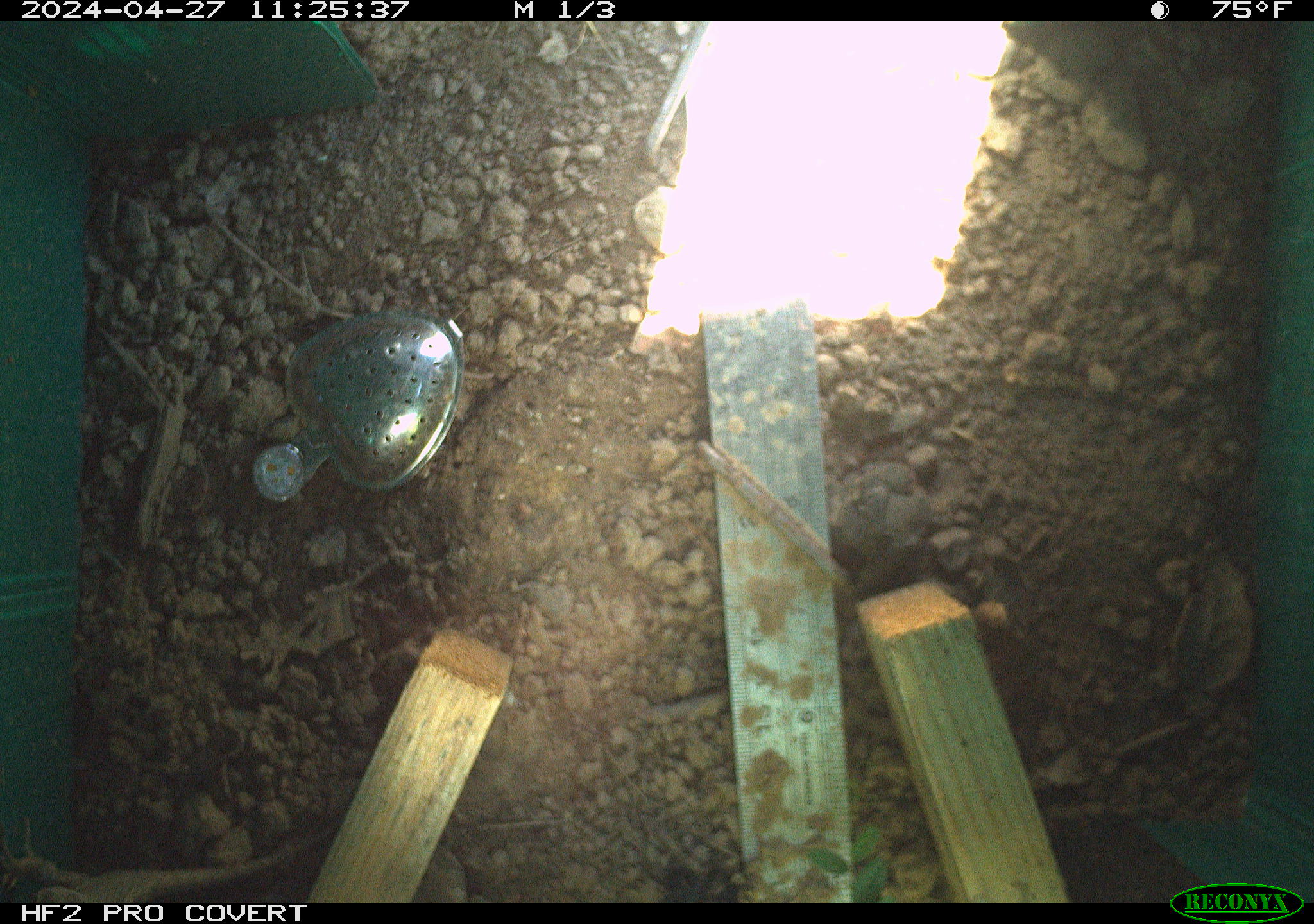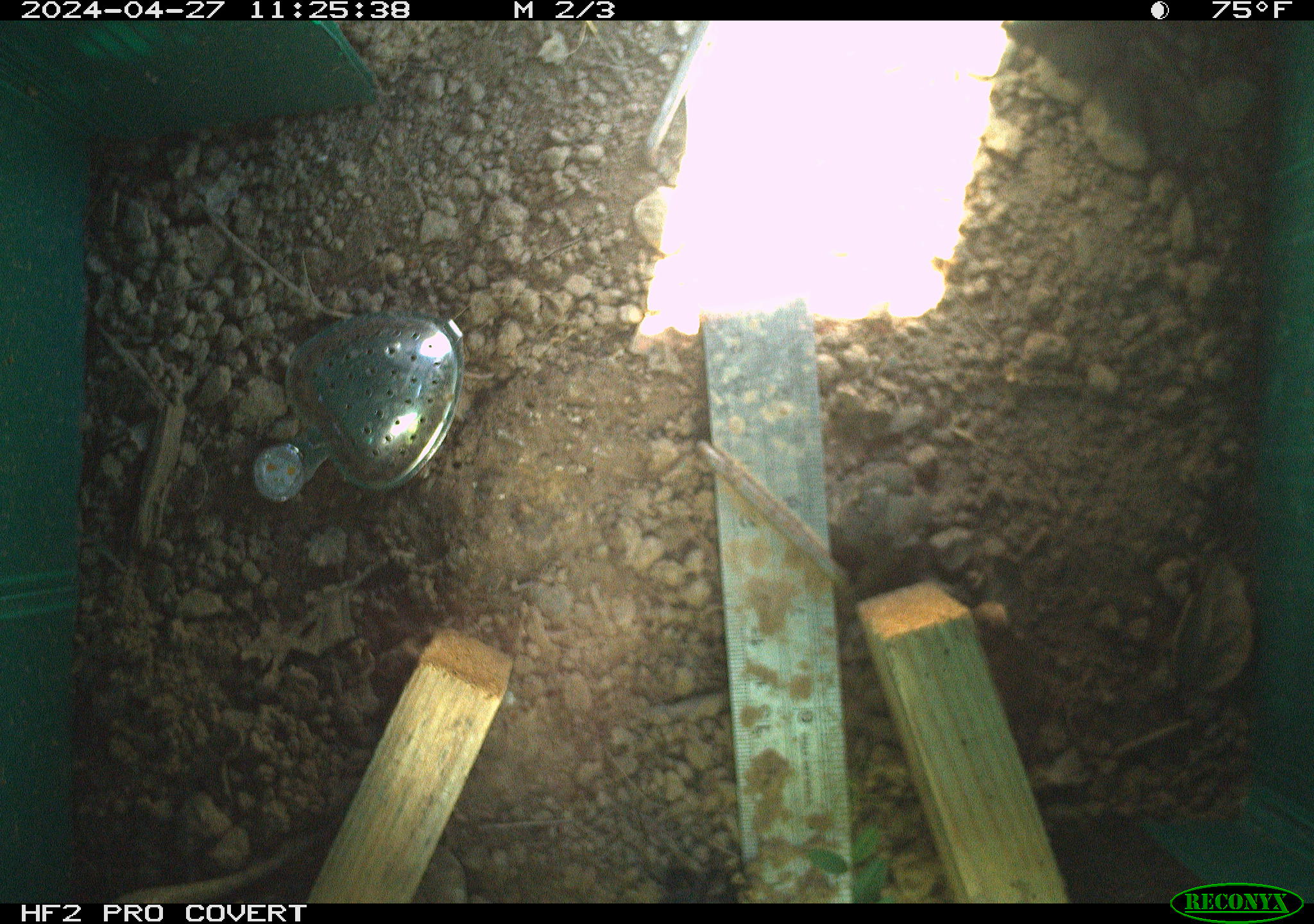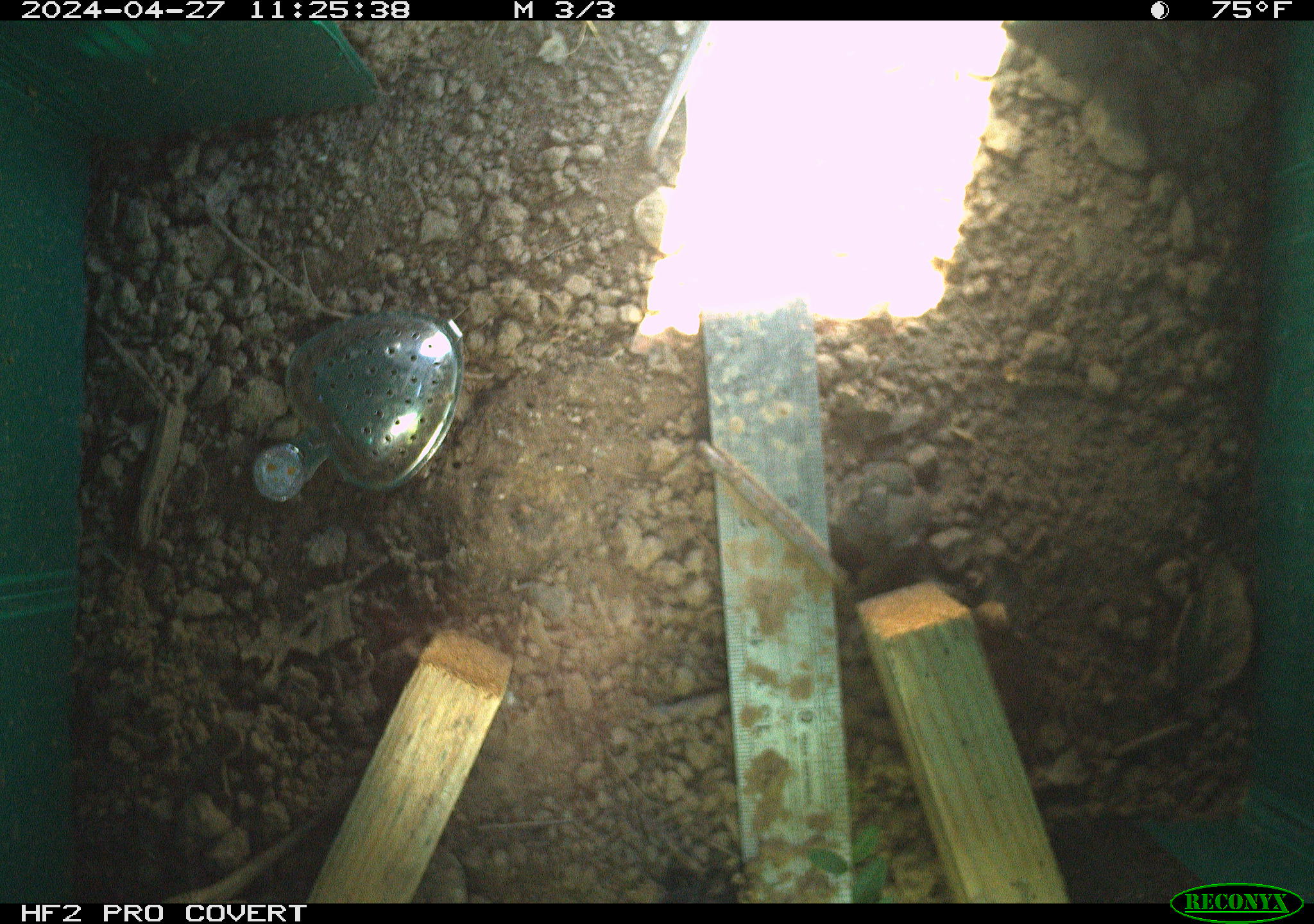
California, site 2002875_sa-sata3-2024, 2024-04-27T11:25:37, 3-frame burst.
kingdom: Animalia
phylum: Chordata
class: Reptilia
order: Squamata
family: Phrynosomatidae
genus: Sceloporus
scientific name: Sceloporus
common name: spiny lizards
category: sceloporus species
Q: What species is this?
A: Sceloporus species (spiny lizards) (Sceloporus).